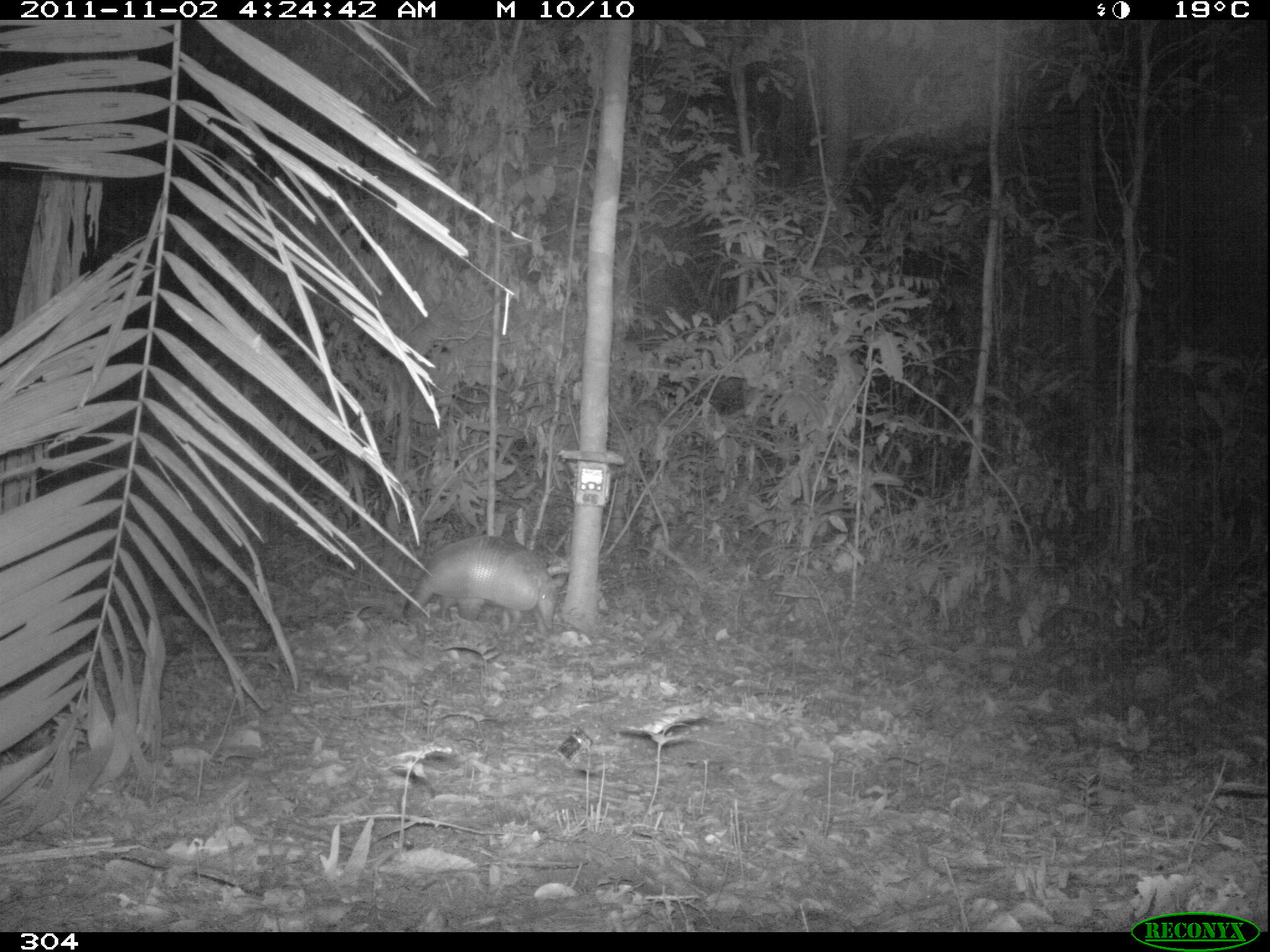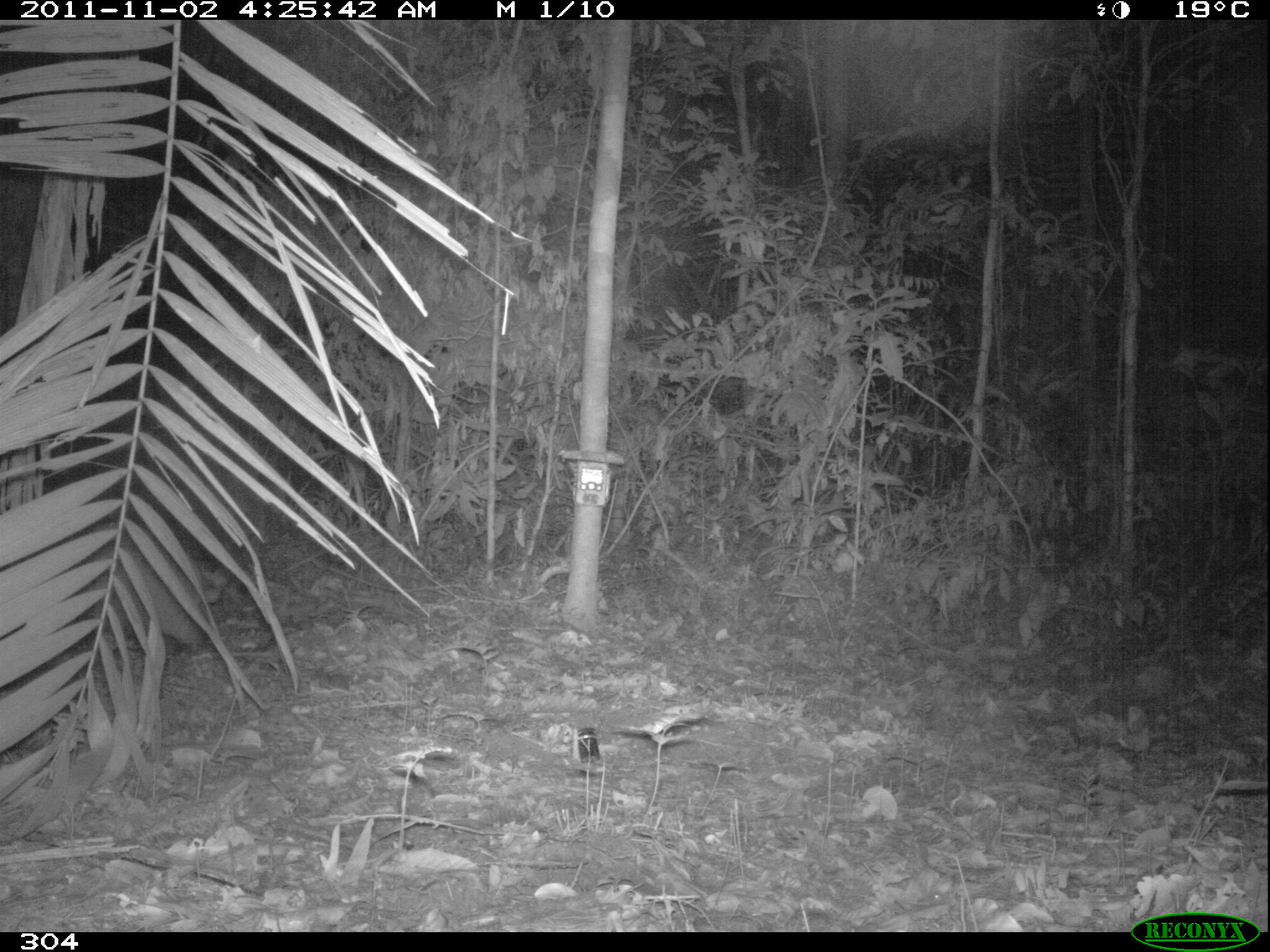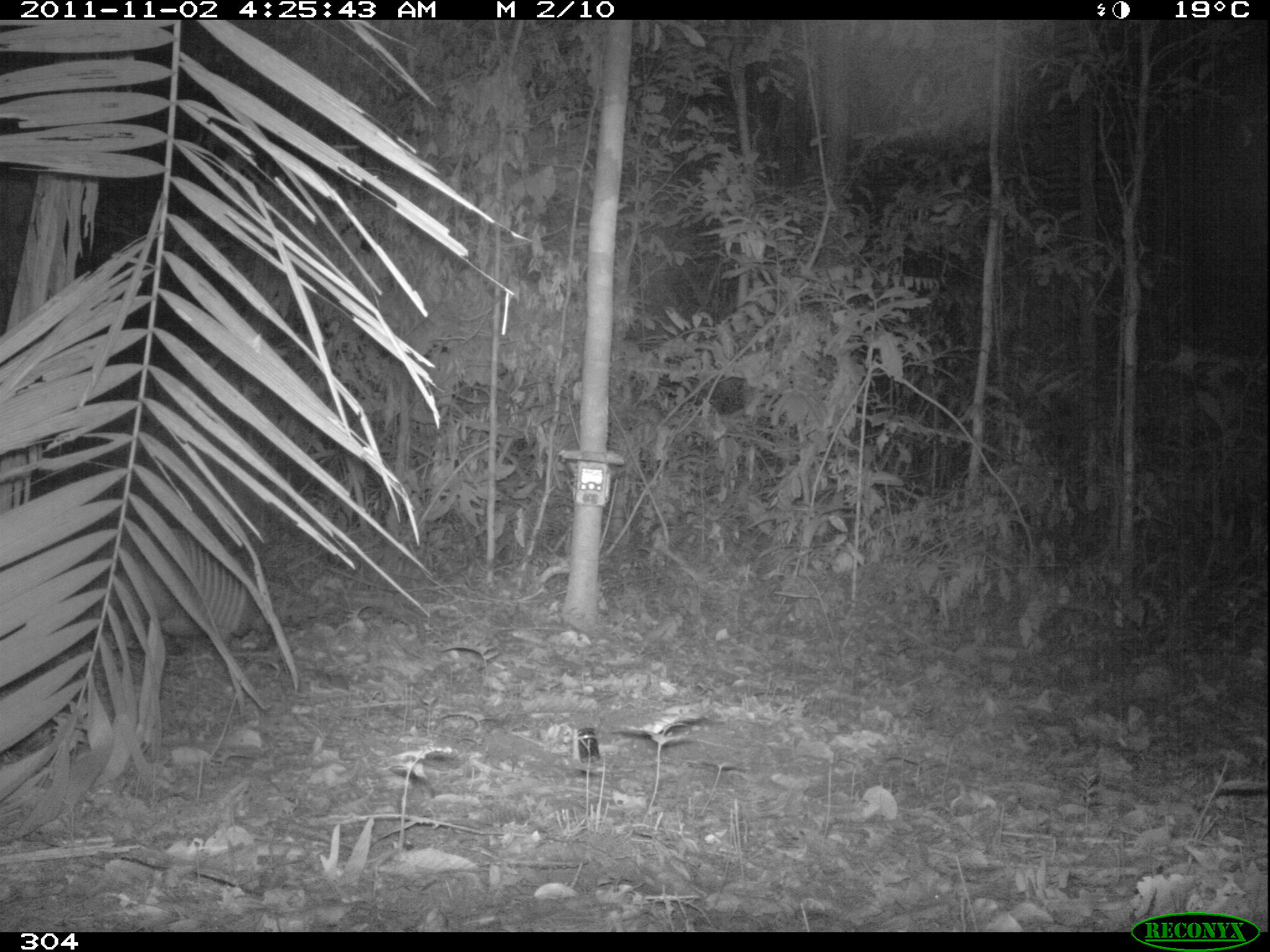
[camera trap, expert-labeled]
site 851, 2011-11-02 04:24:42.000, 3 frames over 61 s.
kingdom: Animalia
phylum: Chordata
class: Mammalia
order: Cingulata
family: Dasypodidae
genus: Dasypus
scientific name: Dasypus kappleri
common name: greater long-nosed armadillo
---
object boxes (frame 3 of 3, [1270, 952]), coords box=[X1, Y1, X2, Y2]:
dasypus kappleri: box=[56, 527, 267, 642]